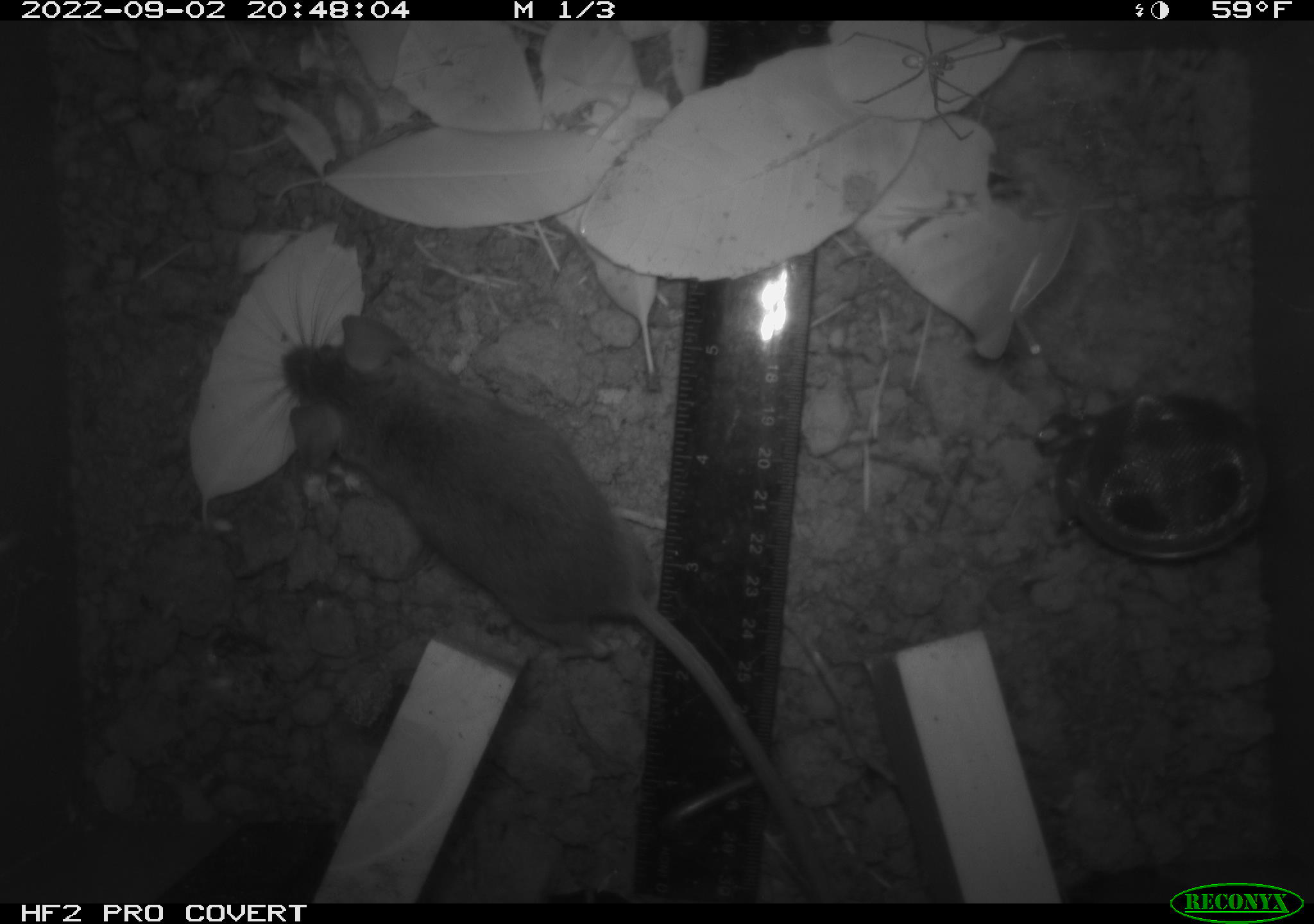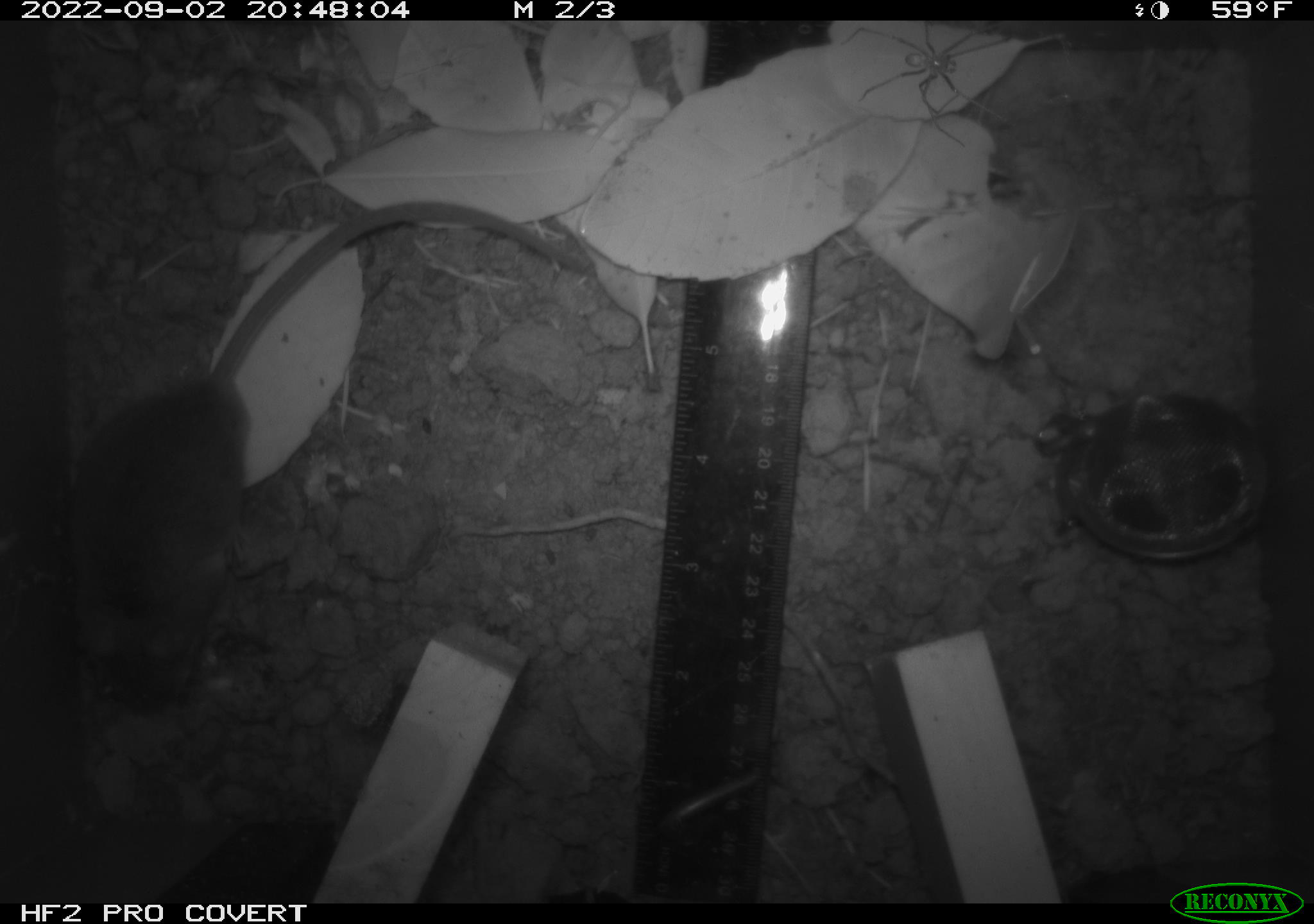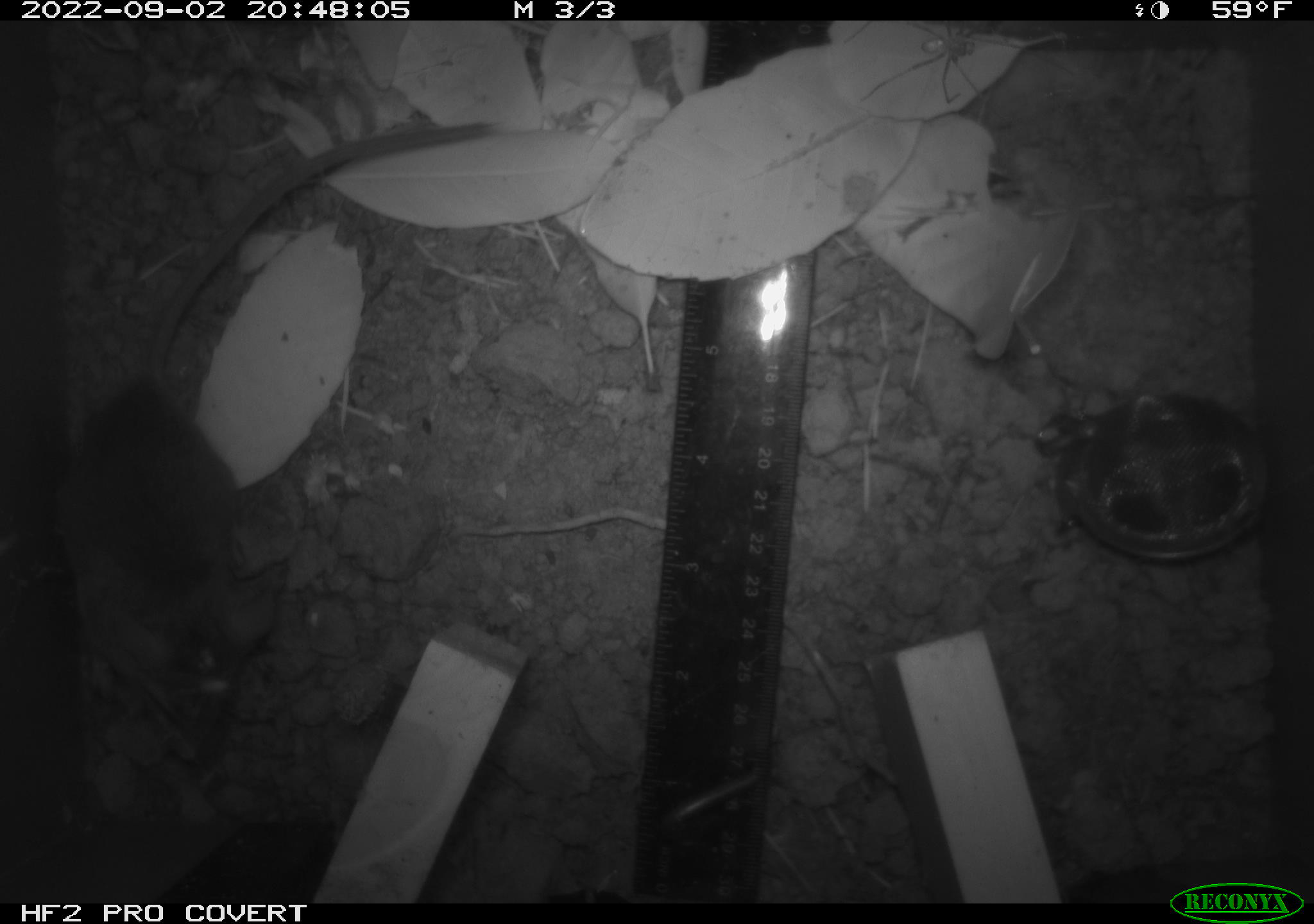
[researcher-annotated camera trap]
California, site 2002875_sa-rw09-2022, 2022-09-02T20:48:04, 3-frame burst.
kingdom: Animalia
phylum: Arthropoda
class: Arachnida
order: Araneae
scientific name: Araneae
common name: spider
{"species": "spider (Araneae)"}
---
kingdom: Animalia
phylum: Chordata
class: Mammalia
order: Rodentia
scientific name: Rodentia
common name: rodent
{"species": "rodent (Rodentia)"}